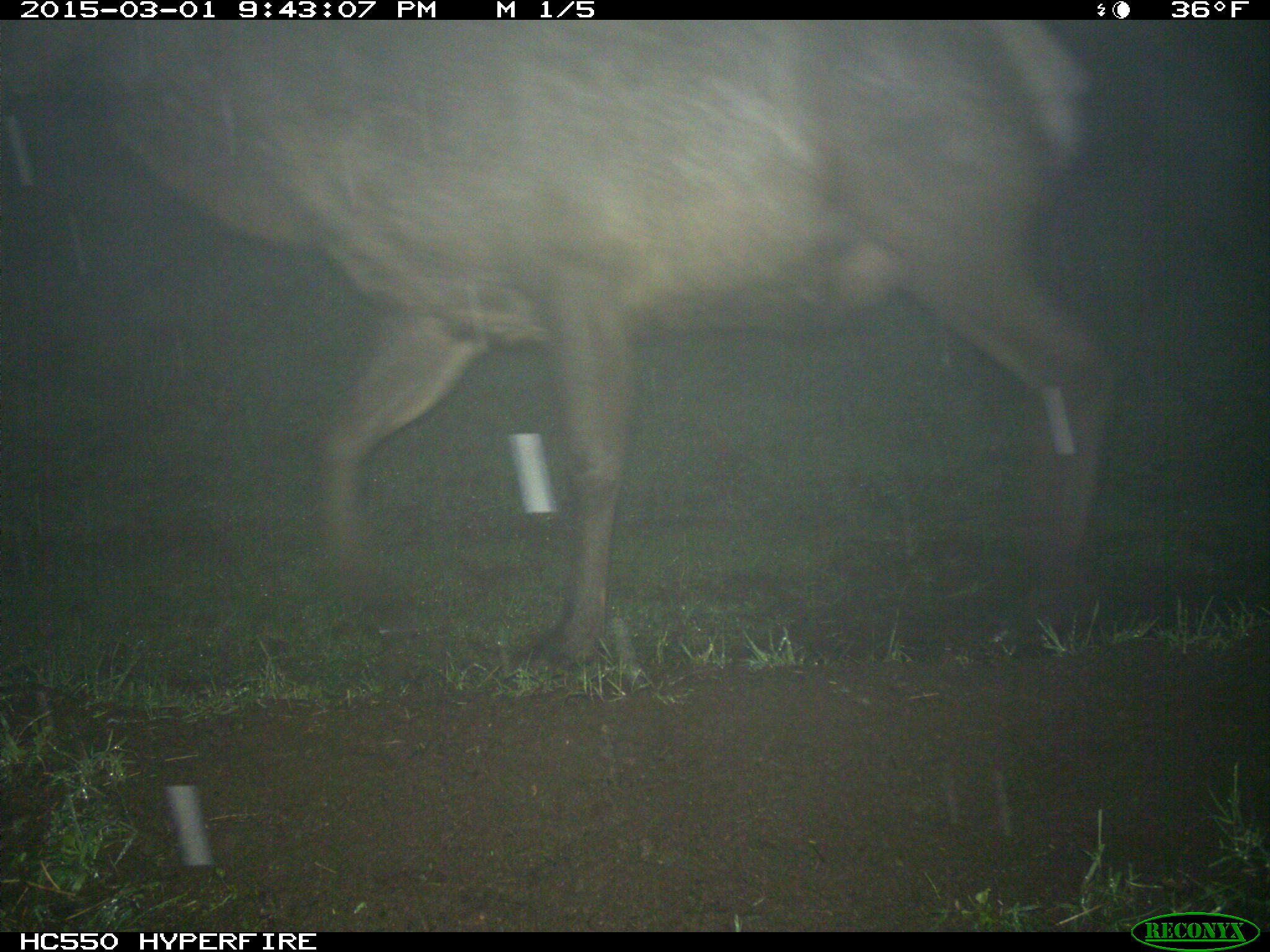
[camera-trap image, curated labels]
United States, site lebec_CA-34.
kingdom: Animalia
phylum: Chordata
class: Mammalia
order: Artiodactyla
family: Cervidae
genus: Cervus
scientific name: Cervus canadensis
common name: elk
Cervus canadensis (elk).